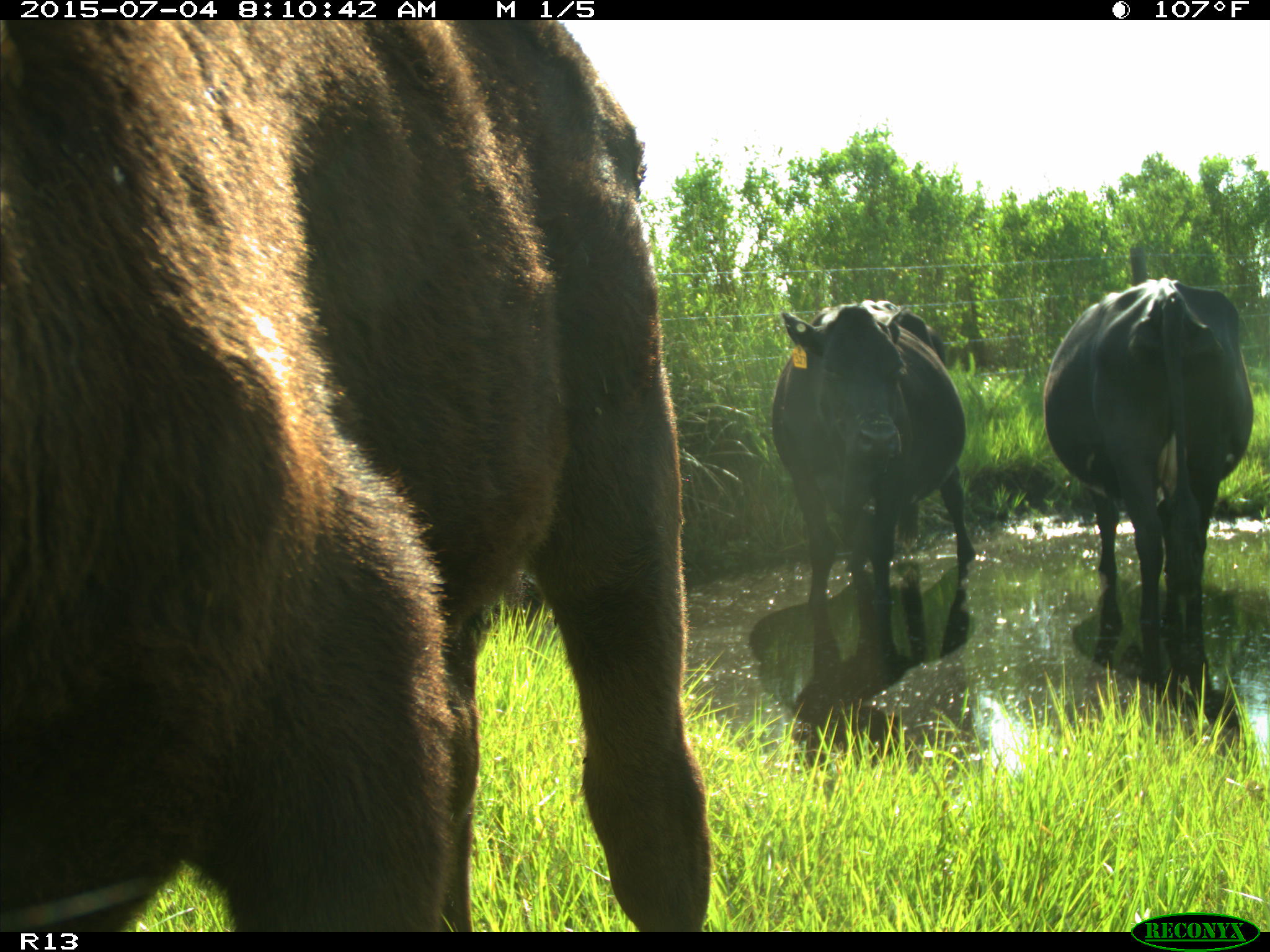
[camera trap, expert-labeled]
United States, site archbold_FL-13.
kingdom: Animalia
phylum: Chordata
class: Mammalia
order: Artiodactyla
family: Bovidae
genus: Bos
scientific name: Bos taurus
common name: domestic cow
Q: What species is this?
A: Bos taurus (domestic cow).